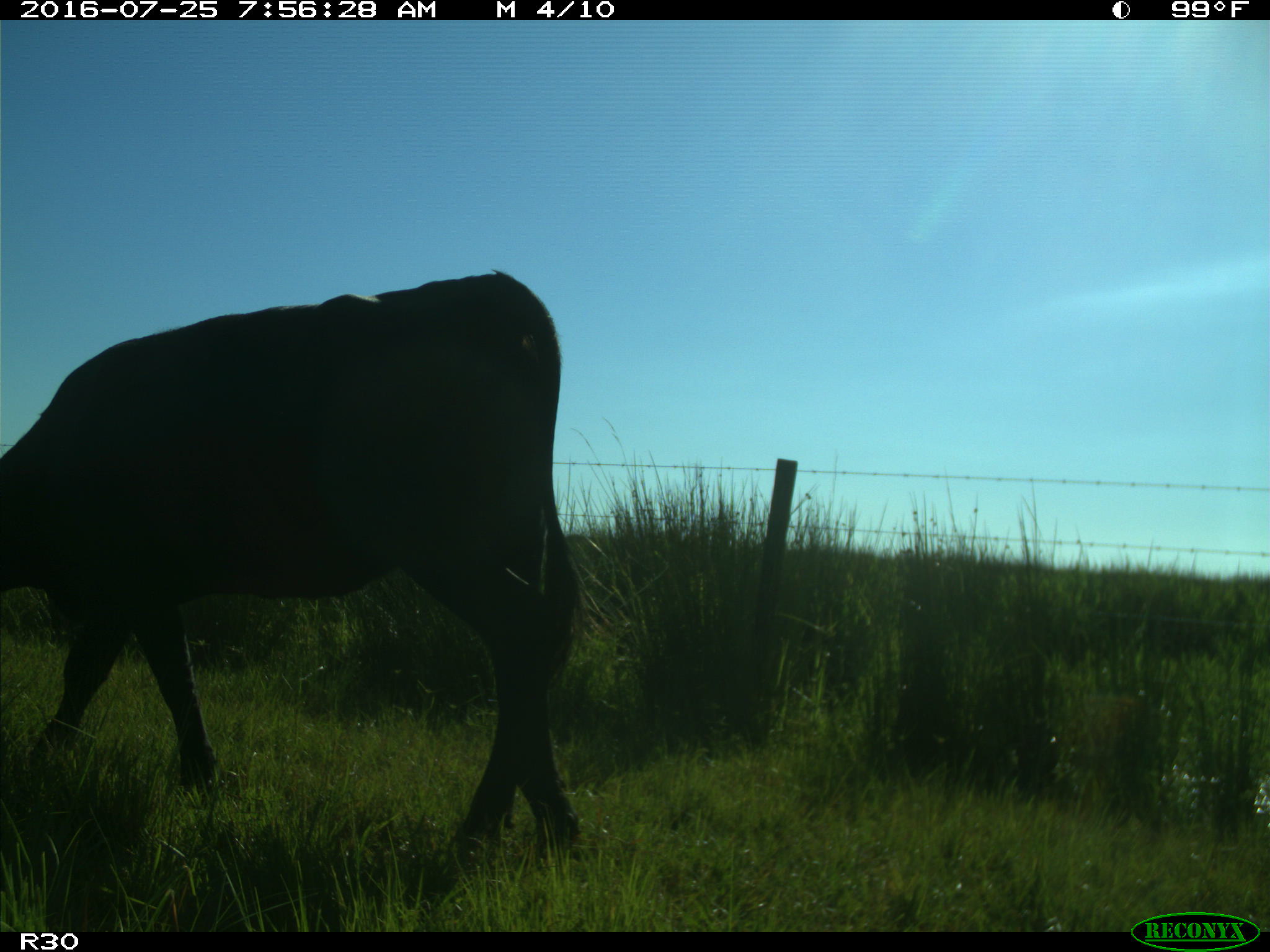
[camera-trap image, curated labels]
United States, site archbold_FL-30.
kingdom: Animalia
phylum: Chordata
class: Mammalia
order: Artiodactyla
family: Bovidae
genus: Bos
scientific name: Bos taurus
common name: domestic cow